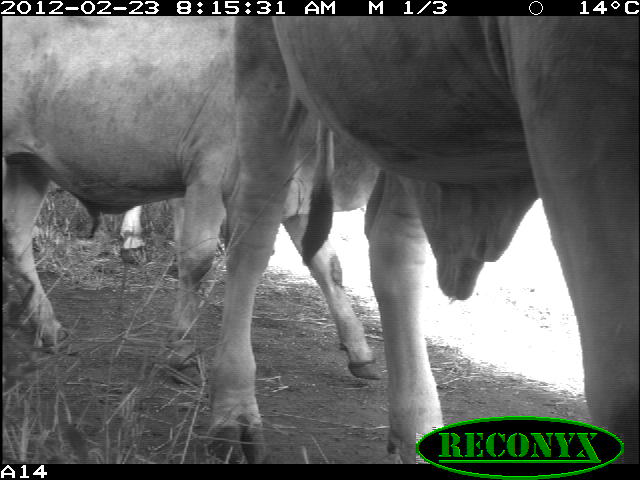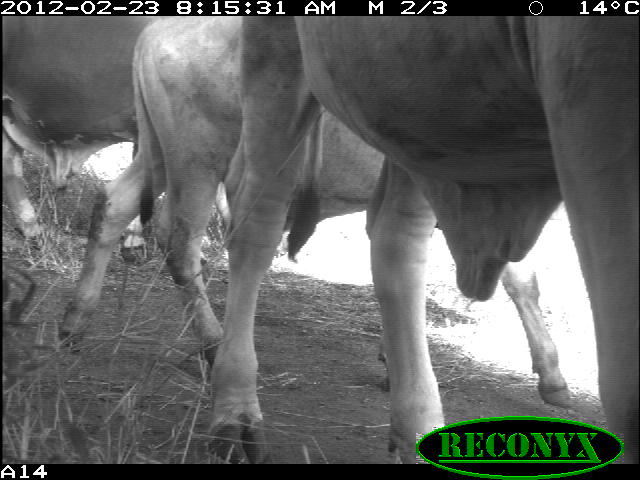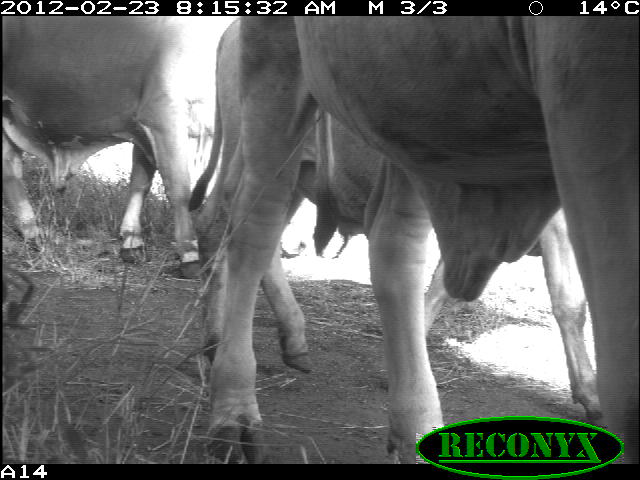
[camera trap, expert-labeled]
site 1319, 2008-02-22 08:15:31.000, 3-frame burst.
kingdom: Animalia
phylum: Chordata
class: Mammalia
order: Artiodactyla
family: Bovidae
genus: Bos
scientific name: Bos taurus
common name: domestic cattle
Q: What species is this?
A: Bos taurus (domestic cattle).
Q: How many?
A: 3.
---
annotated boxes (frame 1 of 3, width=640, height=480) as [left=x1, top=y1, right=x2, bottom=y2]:
bos taurus: [left=205, top=14, right=640, bottom=463]; [left=0, top=15, right=381, bottom=463]